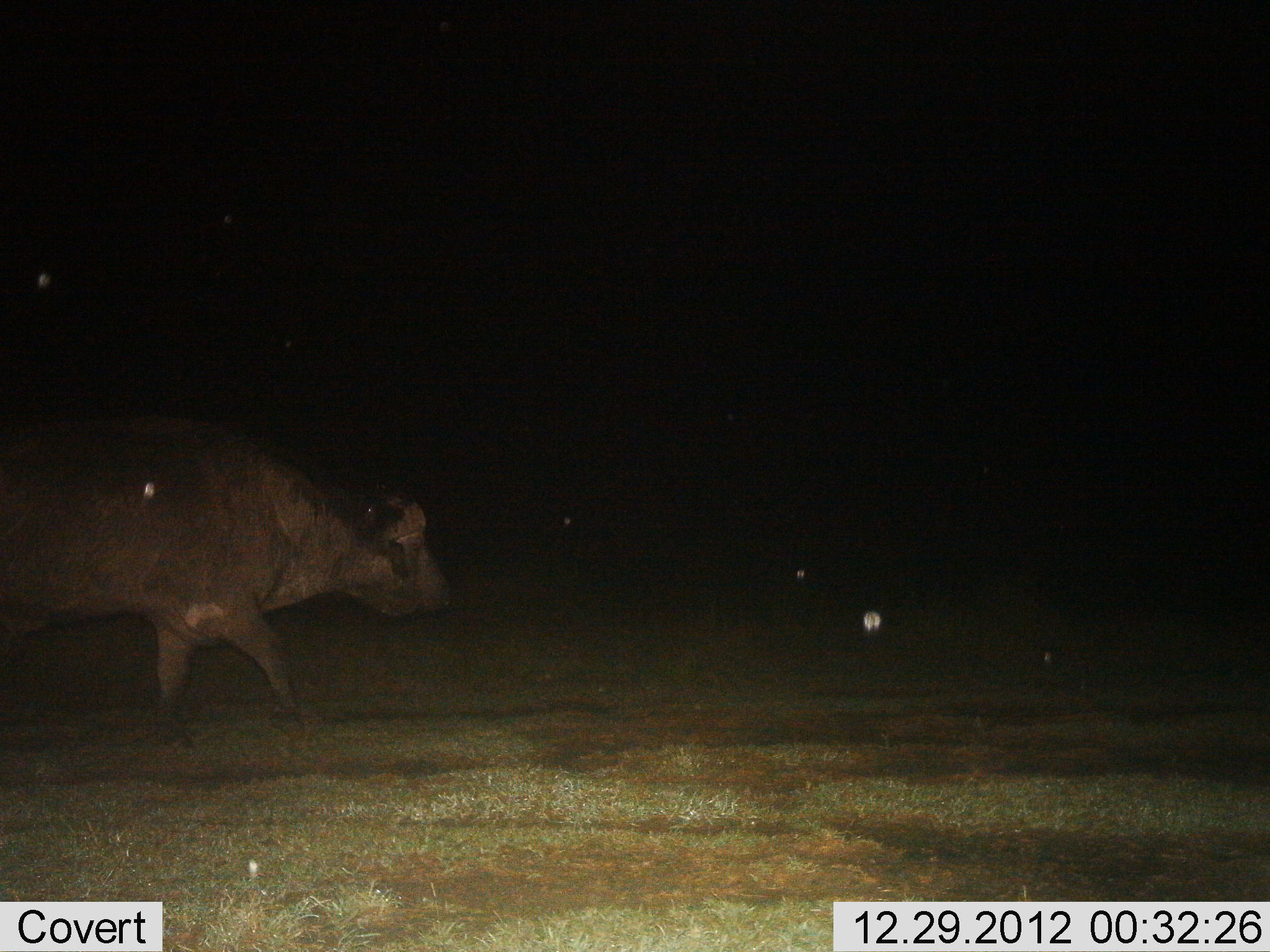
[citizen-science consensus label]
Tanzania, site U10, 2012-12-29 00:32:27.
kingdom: Animalia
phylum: Chordata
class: Mammalia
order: Artiodactyla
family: Bovidae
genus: Syncerus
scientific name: Syncerus caffer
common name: cape buffalo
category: buffalo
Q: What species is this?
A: Buffalo (cape buffalo) (Syncerus caffer).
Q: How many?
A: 1.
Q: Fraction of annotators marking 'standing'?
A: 18%.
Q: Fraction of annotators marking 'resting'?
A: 0%.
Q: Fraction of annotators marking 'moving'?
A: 82%.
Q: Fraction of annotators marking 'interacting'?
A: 0%.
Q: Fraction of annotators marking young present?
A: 0%.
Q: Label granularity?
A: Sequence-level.